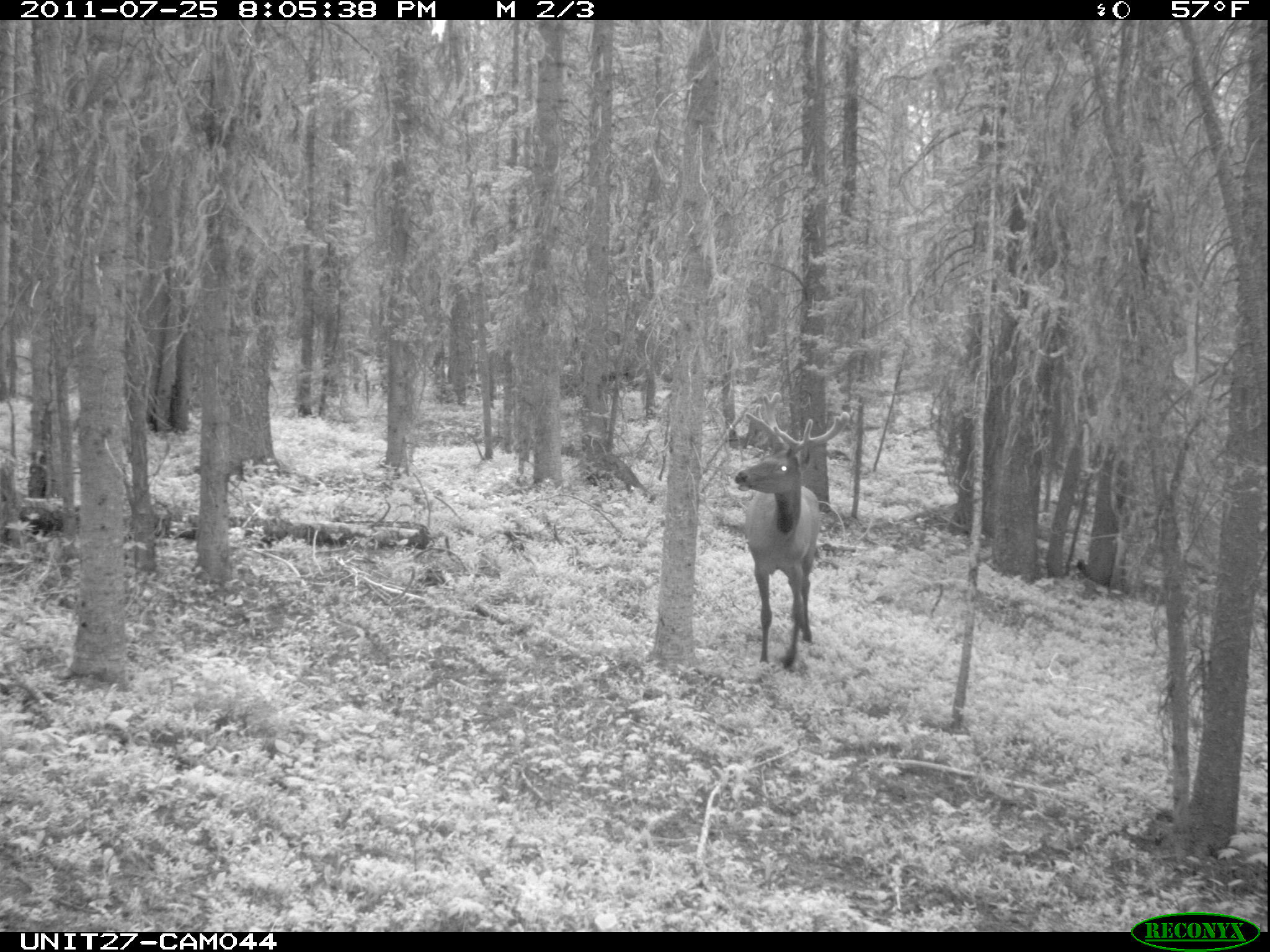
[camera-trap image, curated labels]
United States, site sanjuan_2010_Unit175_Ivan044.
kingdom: Animalia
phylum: Chordata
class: Mammalia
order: Artiodactyla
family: Cervidae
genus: Cervus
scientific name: Cervus elaphus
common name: red deer